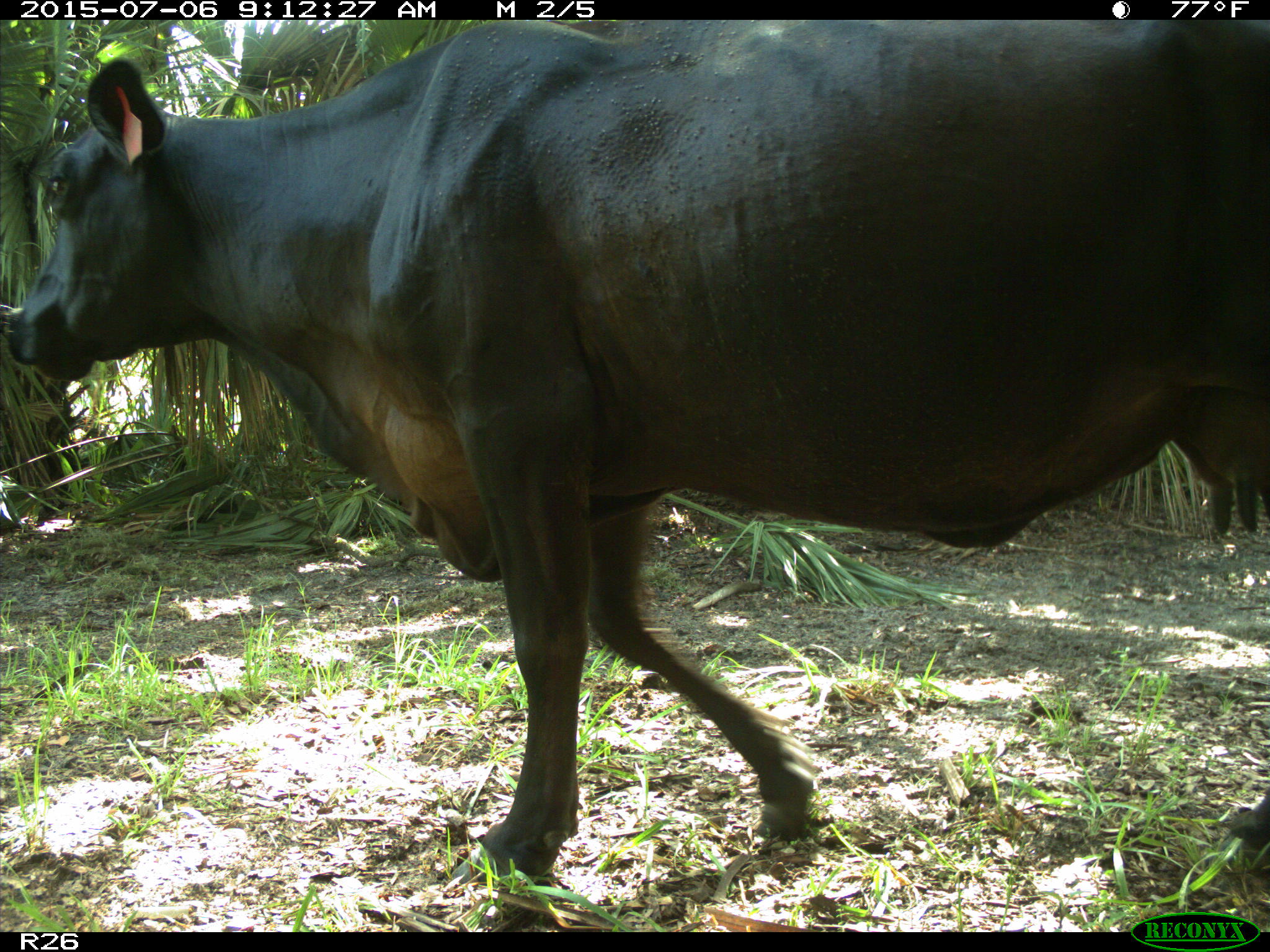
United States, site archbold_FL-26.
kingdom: Animalia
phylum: Chordata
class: Mammalia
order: Artiodactyla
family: Bovidae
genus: Bos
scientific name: Bos taurus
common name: domestic cow